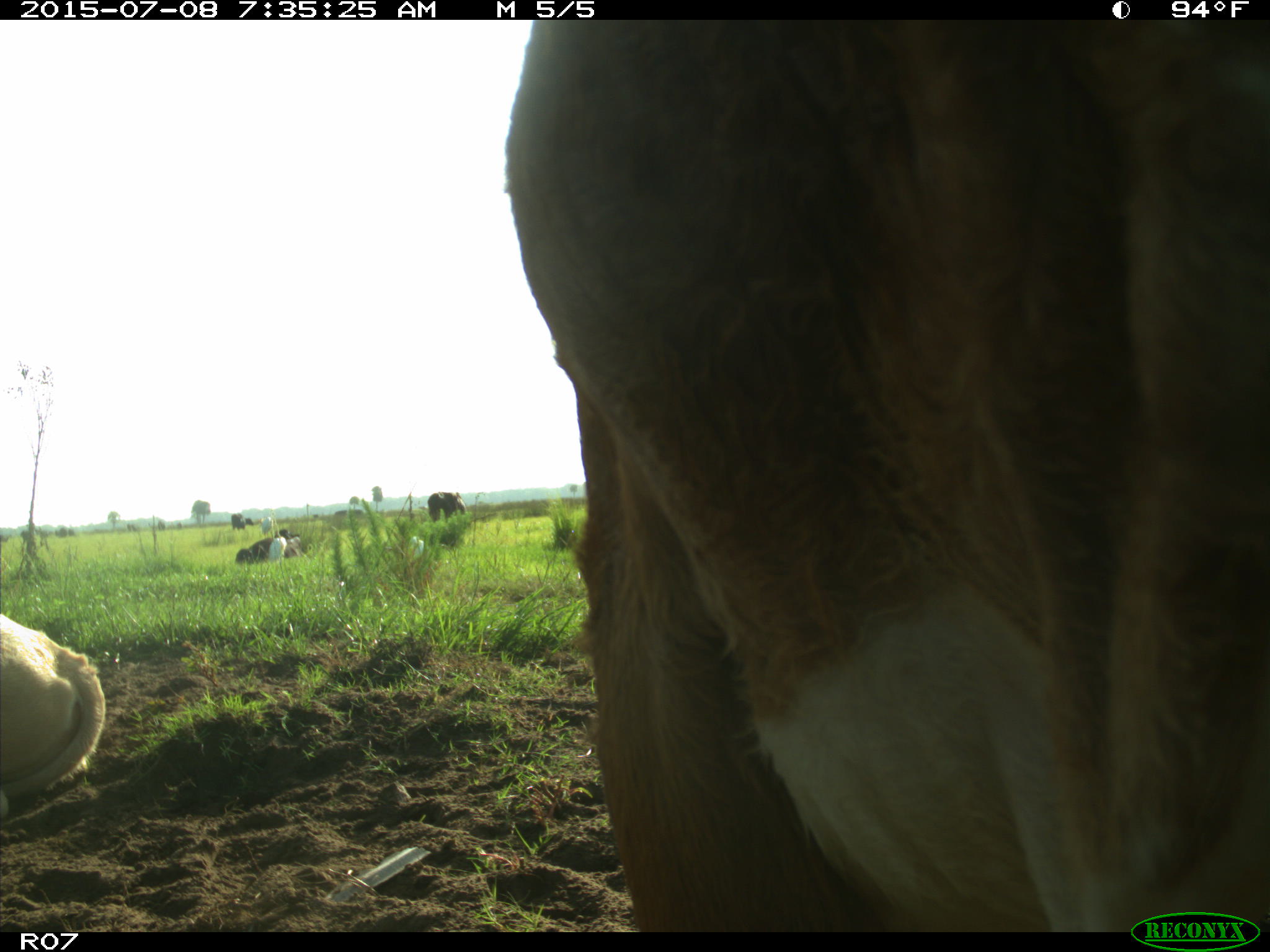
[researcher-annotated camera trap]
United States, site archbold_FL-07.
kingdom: Animalia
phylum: Chordata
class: Mammalia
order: Artiodactyla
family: Bovidae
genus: Bos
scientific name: Bos taurus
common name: domestic cow